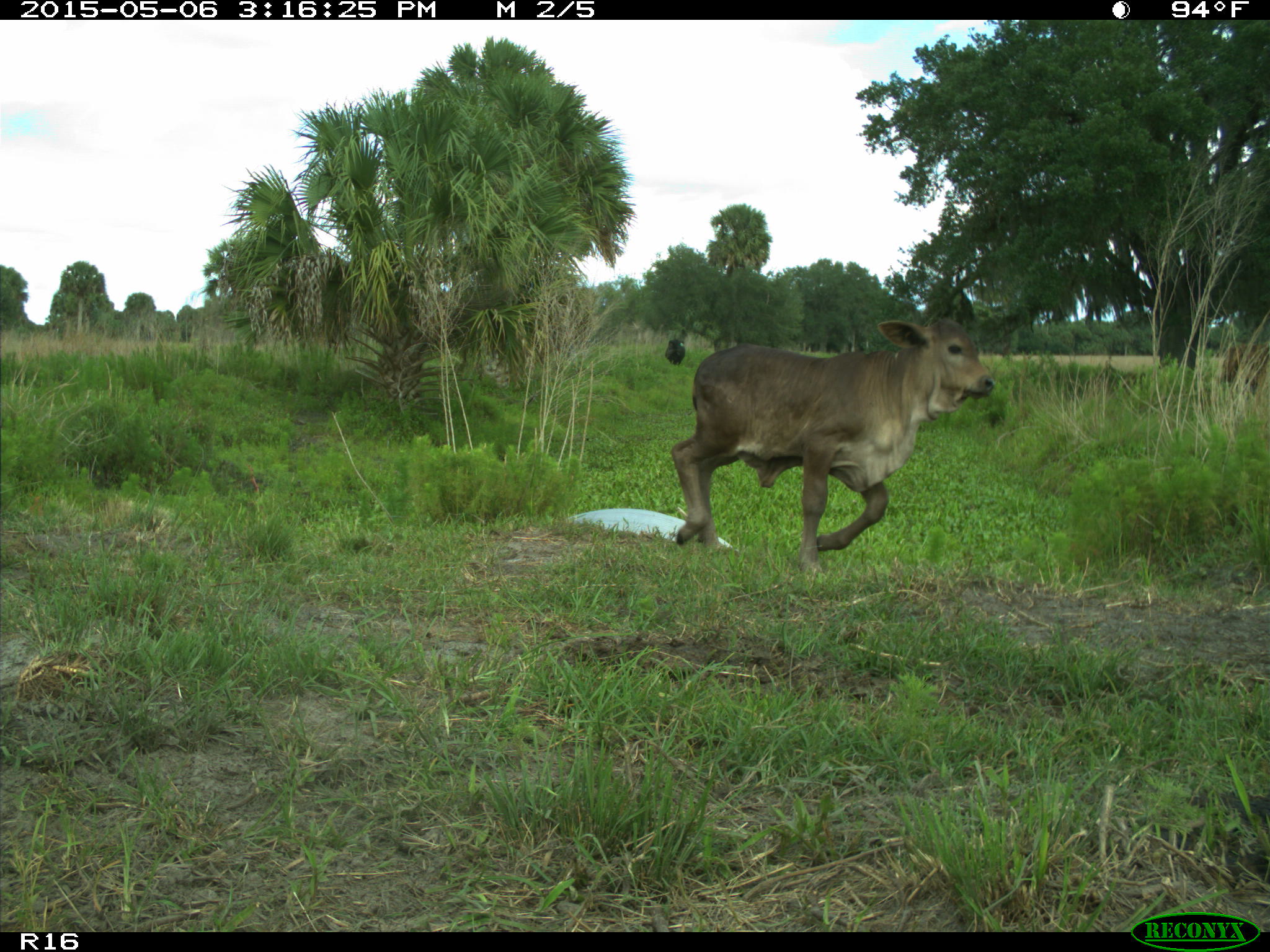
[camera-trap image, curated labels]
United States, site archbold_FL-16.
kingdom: Animalia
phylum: Chordata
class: Mammalia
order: Artiodactyla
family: Bovidae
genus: Bos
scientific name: Bos taurus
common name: domestic cow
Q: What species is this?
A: Bos taurus (domestic cow).